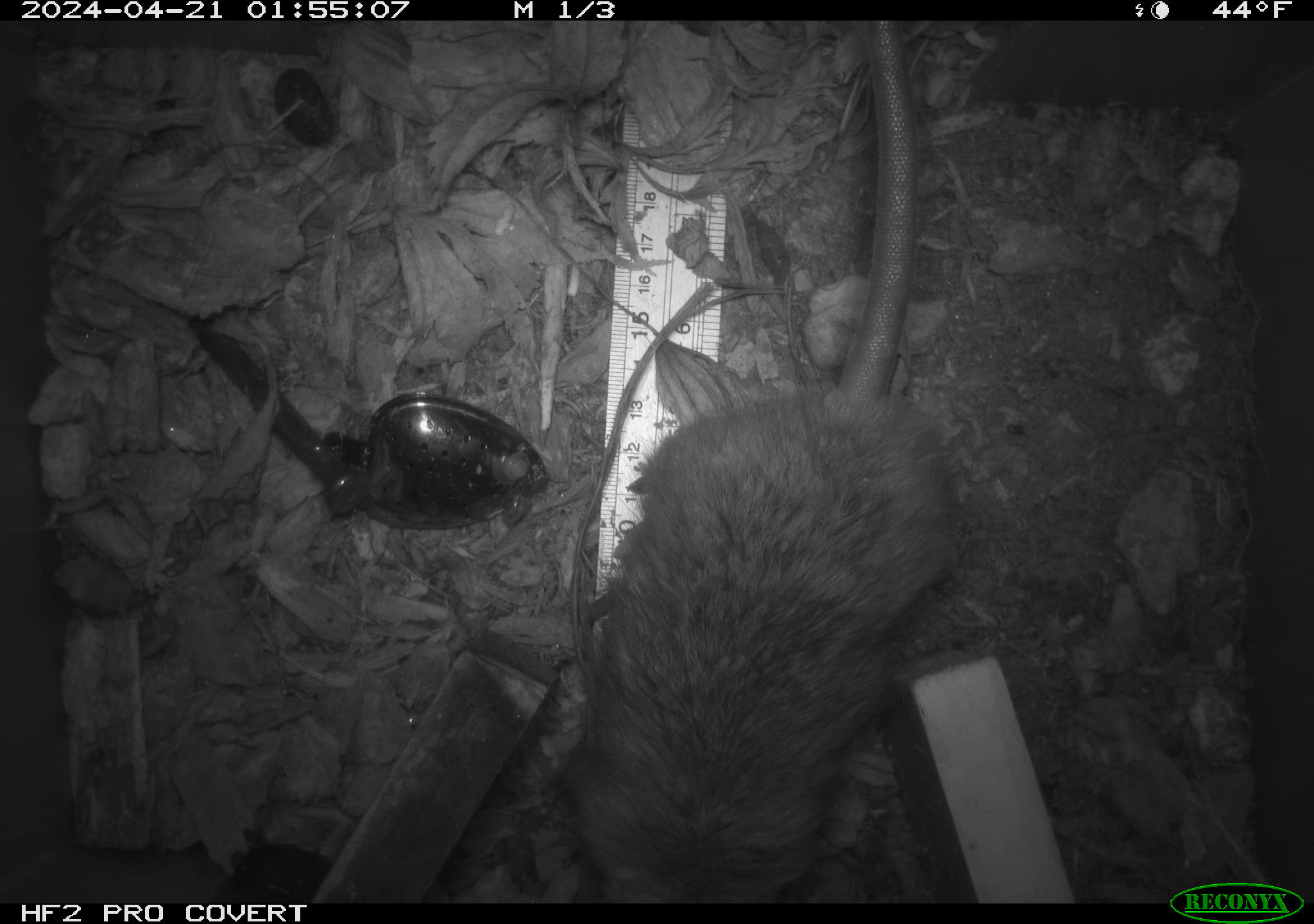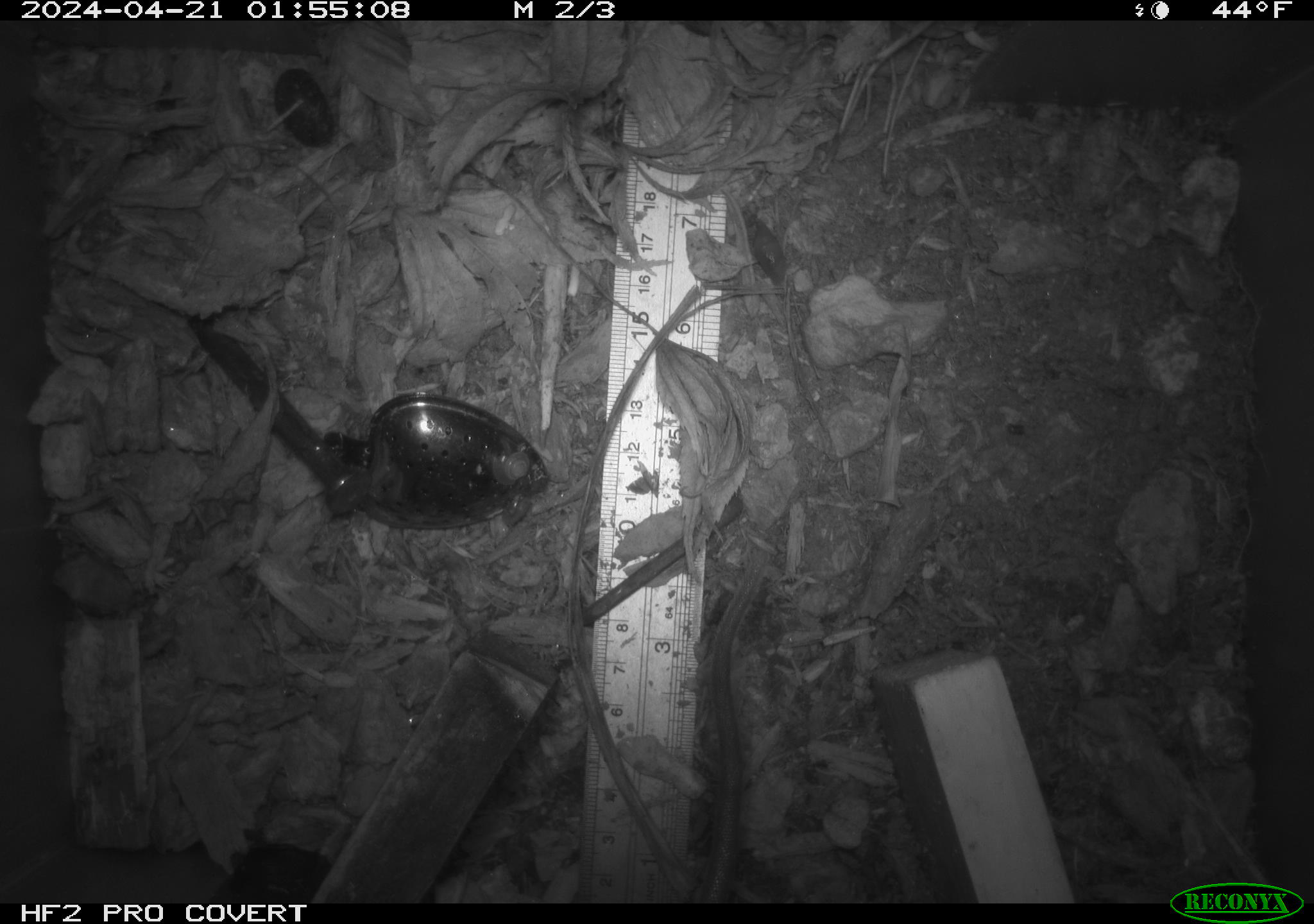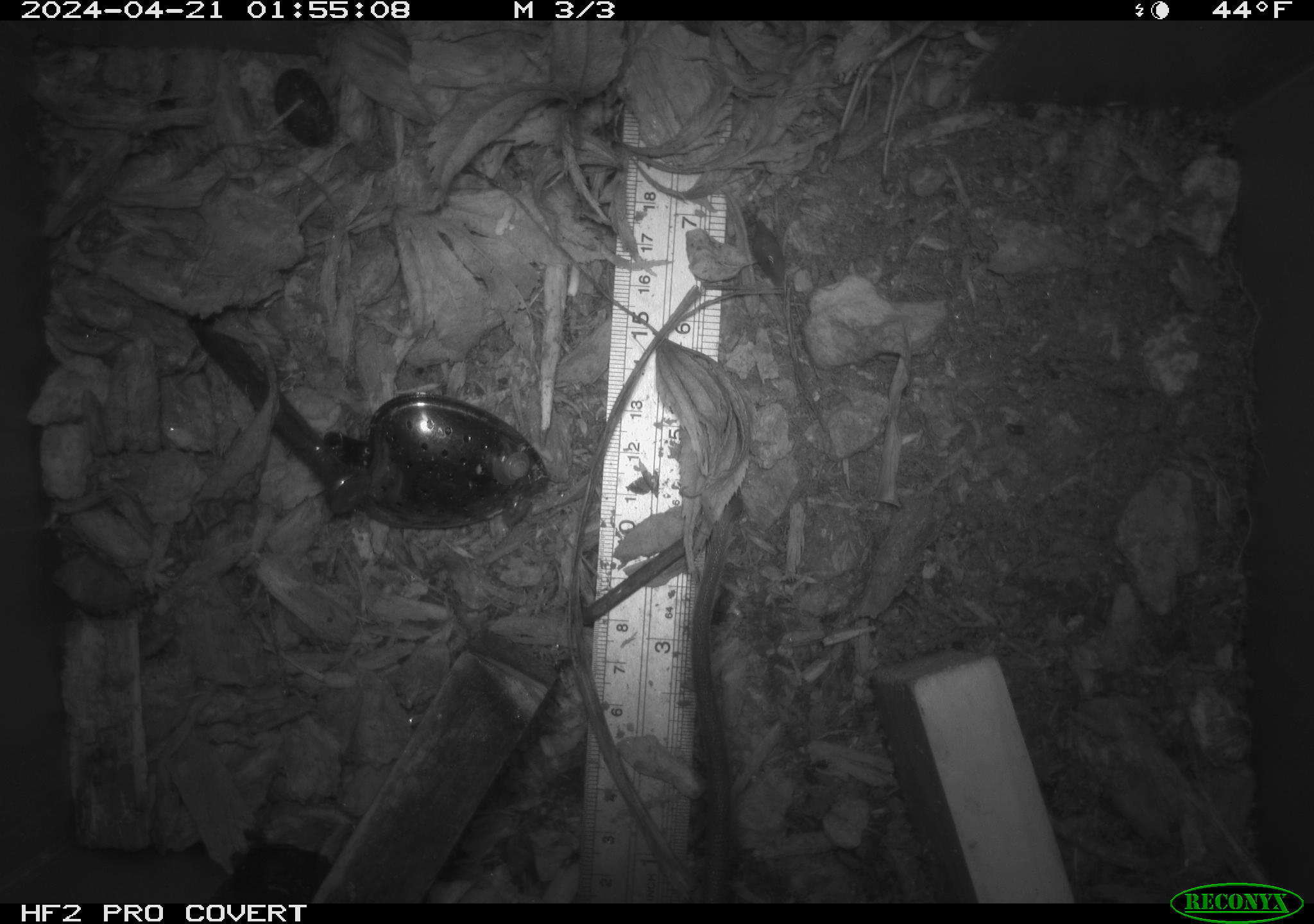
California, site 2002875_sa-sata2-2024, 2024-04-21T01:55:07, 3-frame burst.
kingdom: Animalia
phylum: Chordata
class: Mammalia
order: Rodentia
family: Muridae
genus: Rattus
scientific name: Rattus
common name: rat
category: rattus species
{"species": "rattus species (rat) (Rattus)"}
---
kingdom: Animalia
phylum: Chordata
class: Mammalia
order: Rodentia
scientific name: Rodentia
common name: rodent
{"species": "rodent (Rodentia)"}